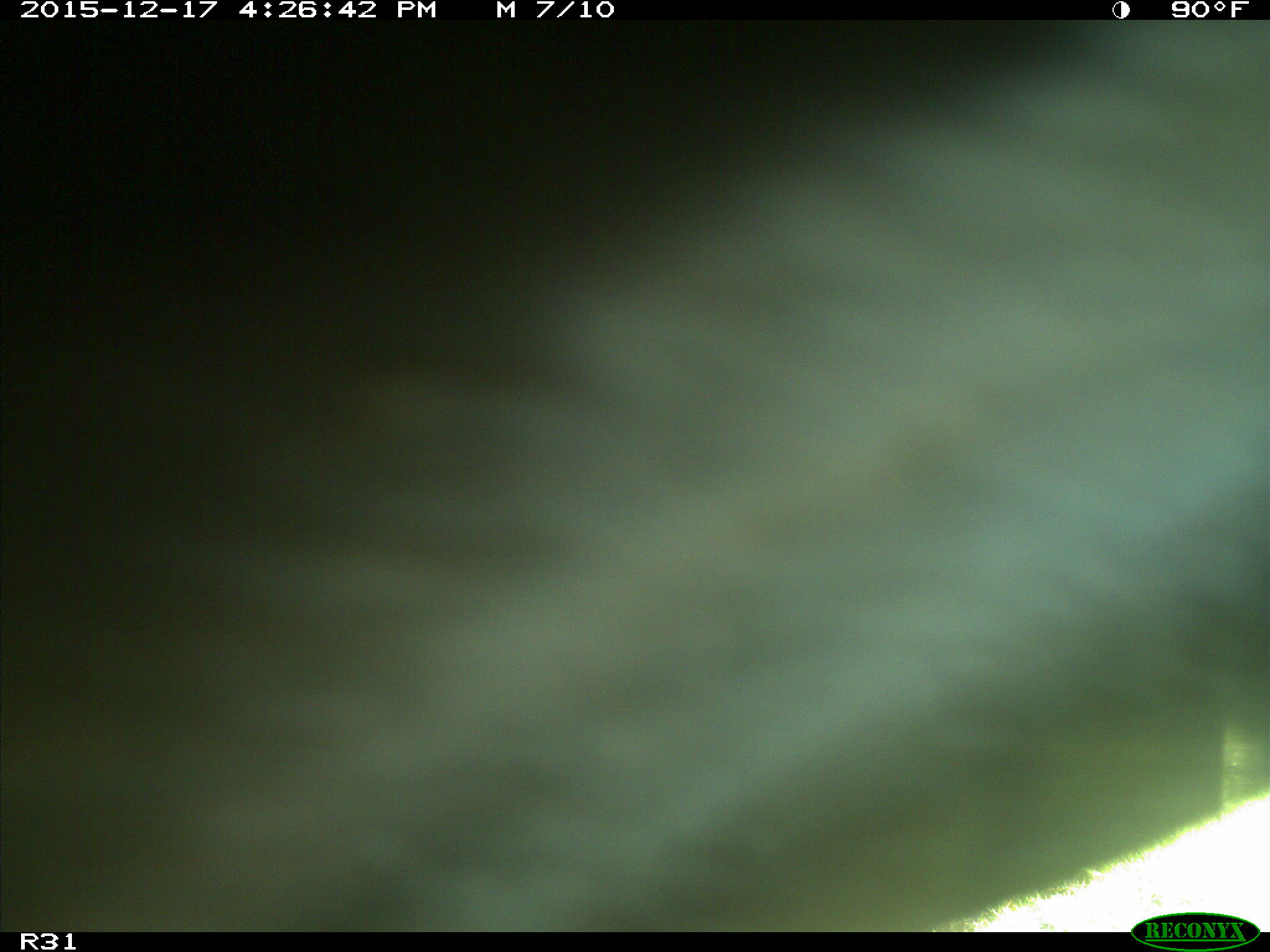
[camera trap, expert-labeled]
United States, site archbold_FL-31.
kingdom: Animalia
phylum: Chordata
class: Mammalia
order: Artiodactyla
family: Bovidae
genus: Bos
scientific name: Bos taurus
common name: domestic cow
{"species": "Bos taurus (domestic cow)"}